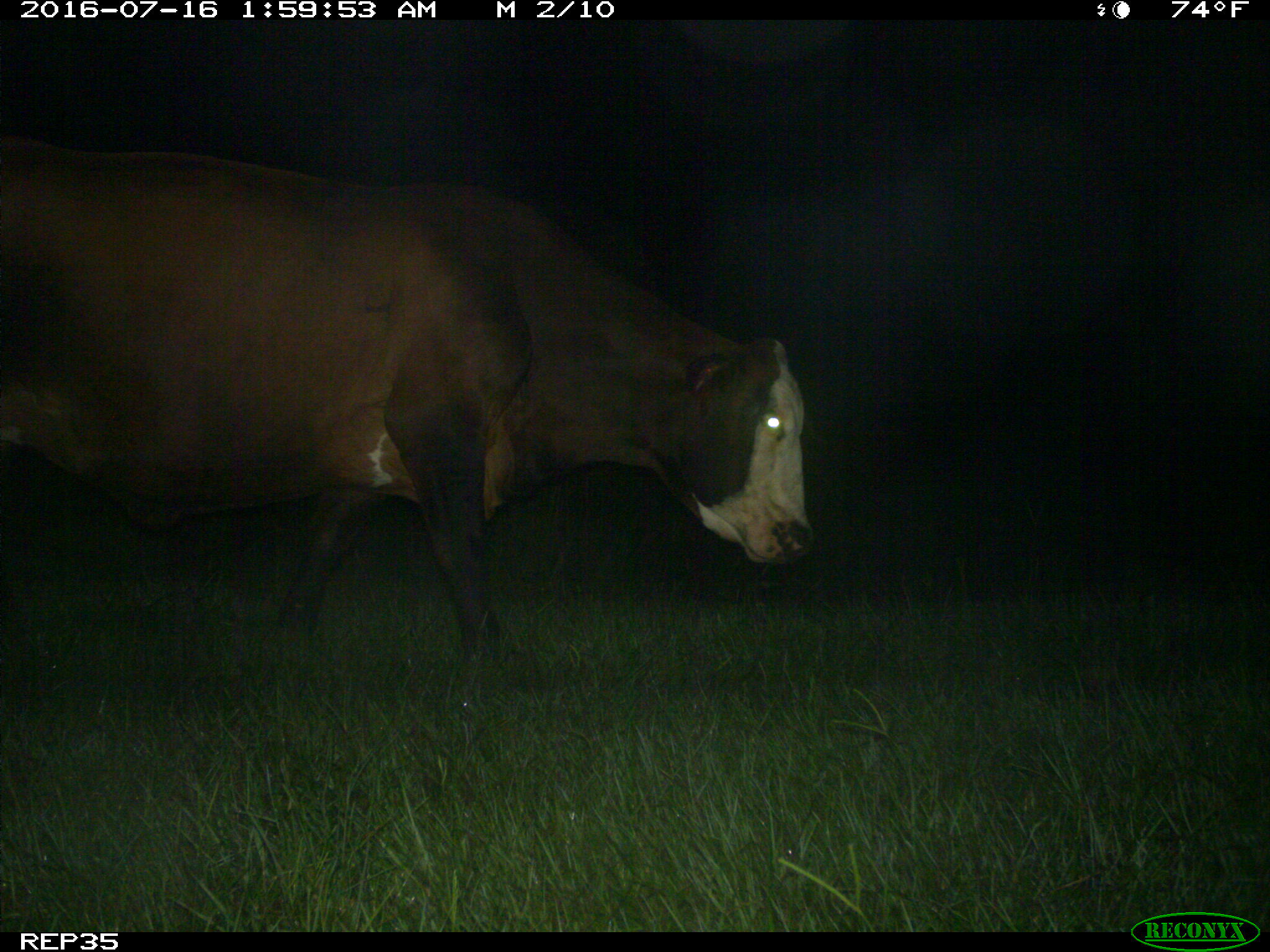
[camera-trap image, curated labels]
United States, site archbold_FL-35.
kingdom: Animalia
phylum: Chordata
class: Mammalia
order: Artiodactyla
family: Bovidae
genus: Bos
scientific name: Bos taurus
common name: domestic cow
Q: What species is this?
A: Bos taurus (domestic cow).